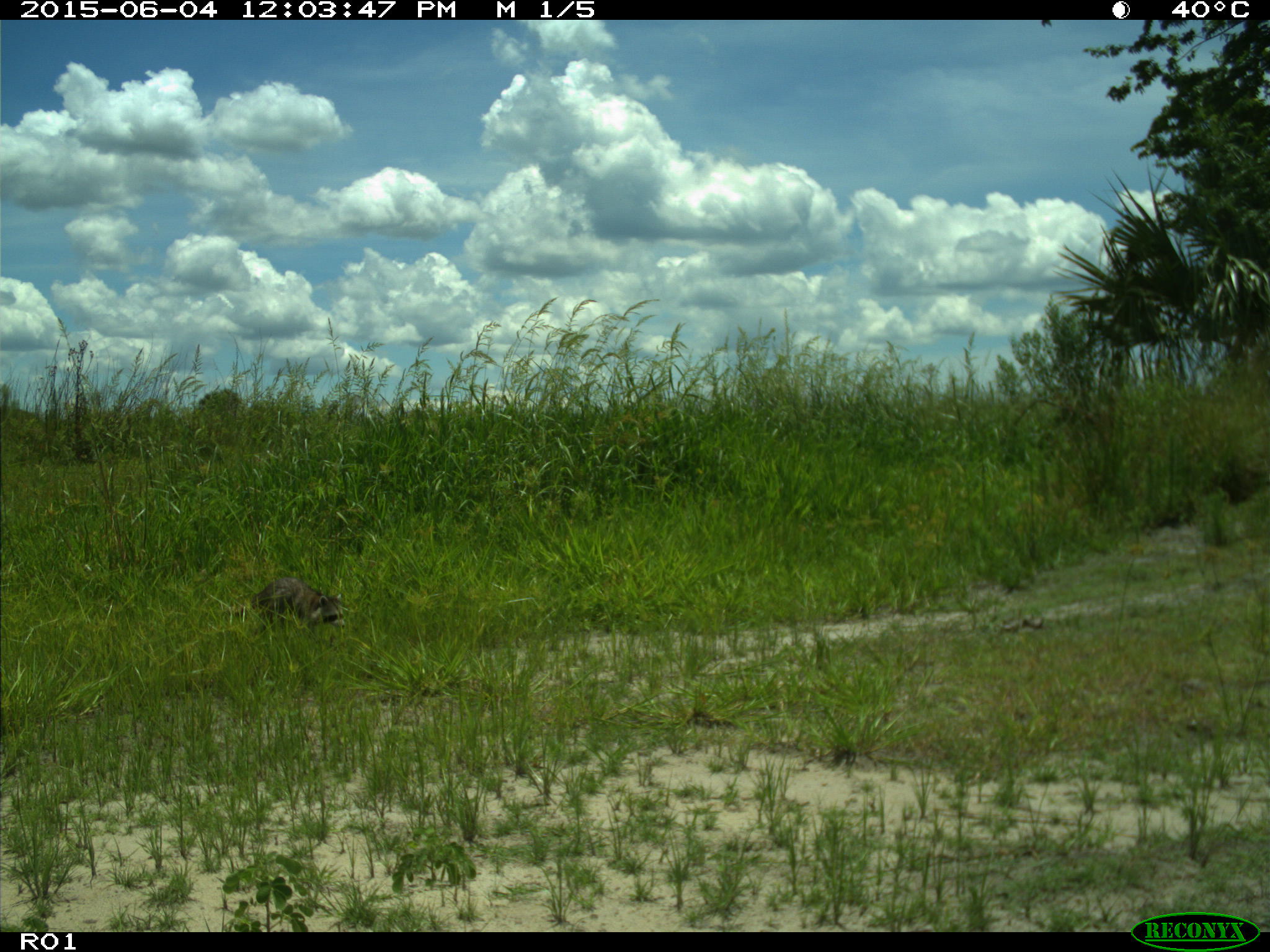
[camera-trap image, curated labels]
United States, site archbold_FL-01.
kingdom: Animalia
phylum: Chordata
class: Mammalia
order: Carnivora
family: Procyonidae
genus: Procyon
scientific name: Procyon lotor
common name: common raccoon